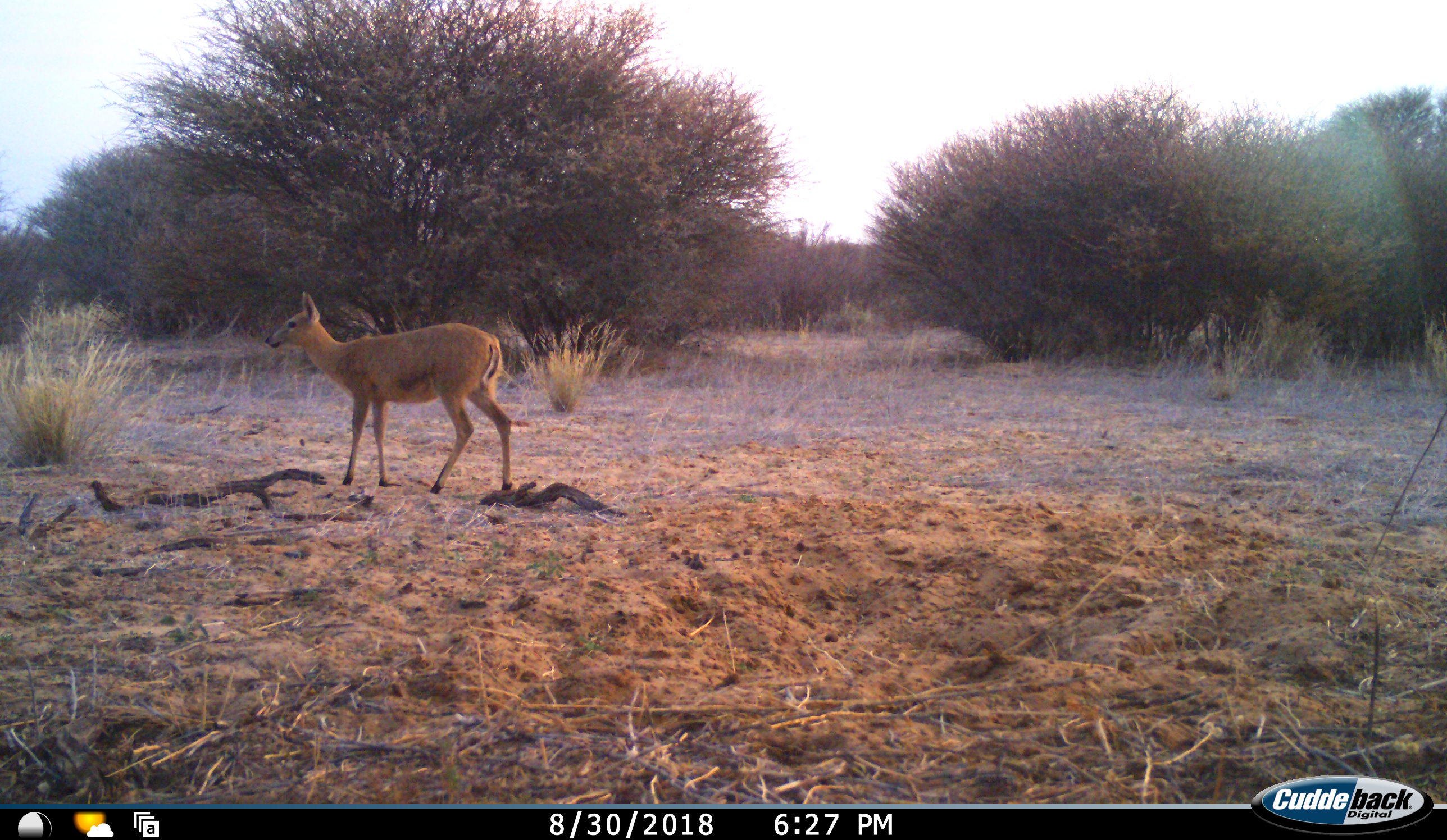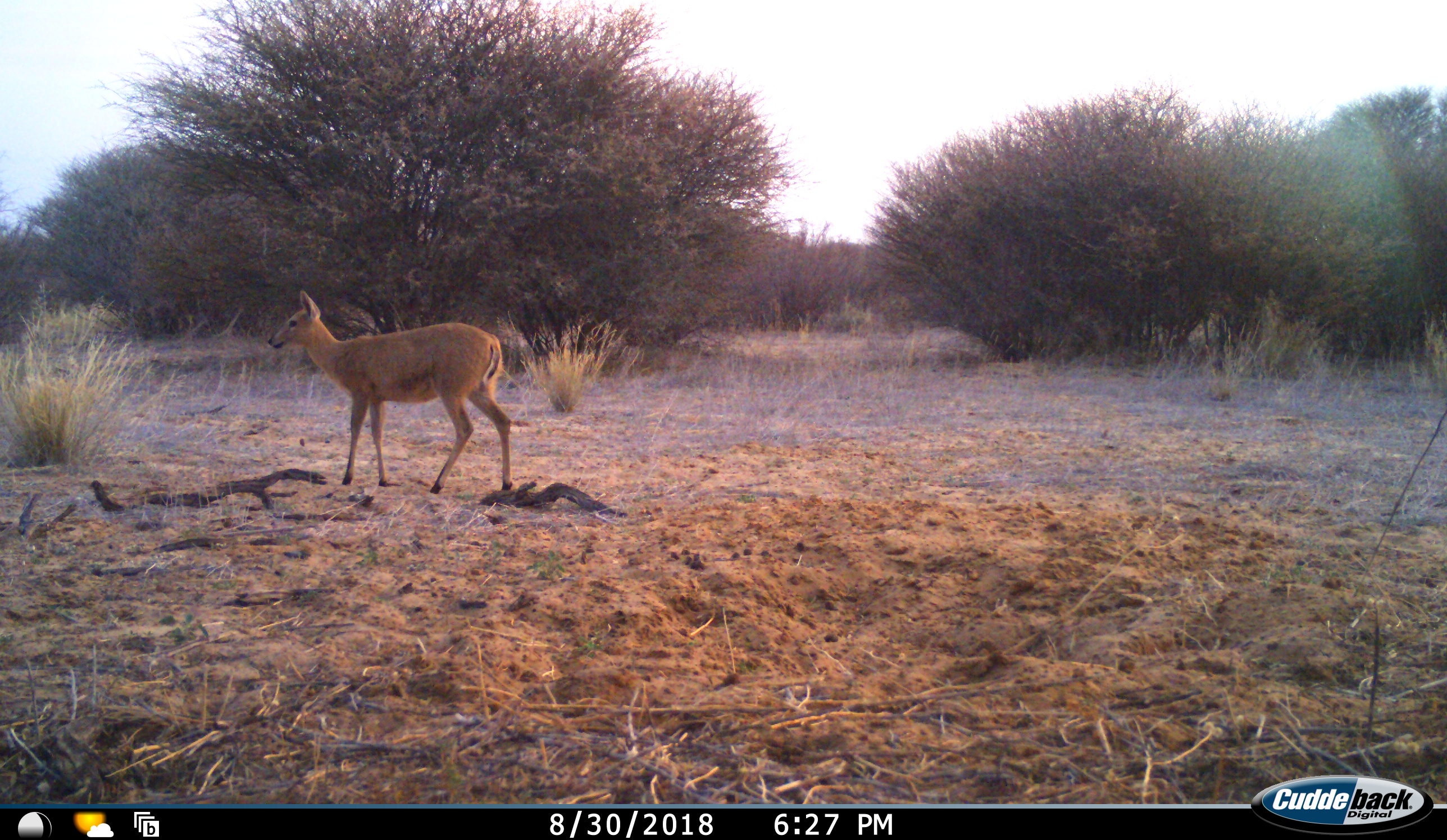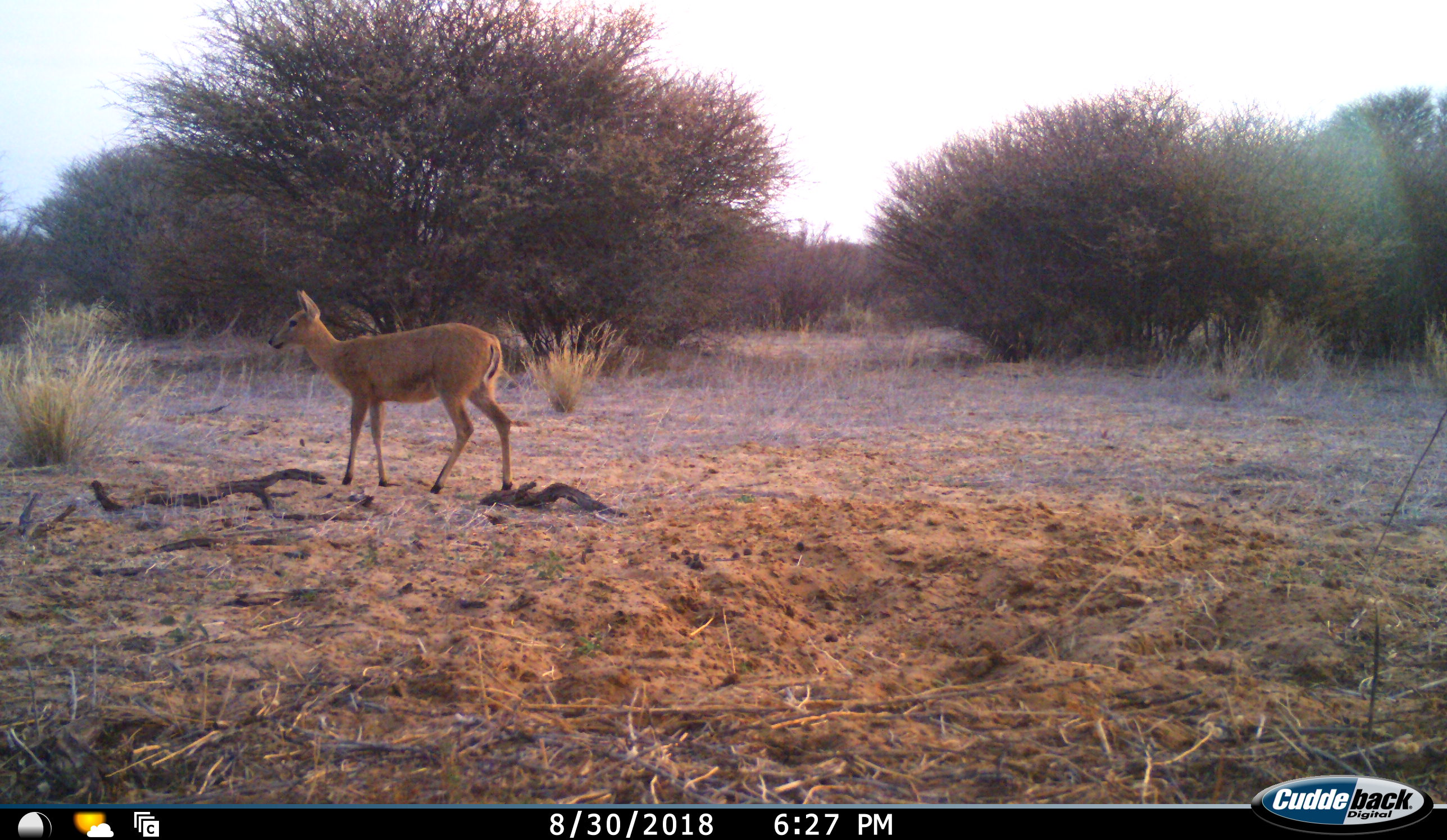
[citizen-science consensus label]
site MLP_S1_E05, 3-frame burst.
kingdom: Animalia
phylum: Chordata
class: Mammalia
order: Artiodactyla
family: Bovidae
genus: Sylvicapra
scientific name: Sylvicapra grimmia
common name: common duiker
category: duikercommongrey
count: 1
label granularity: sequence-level